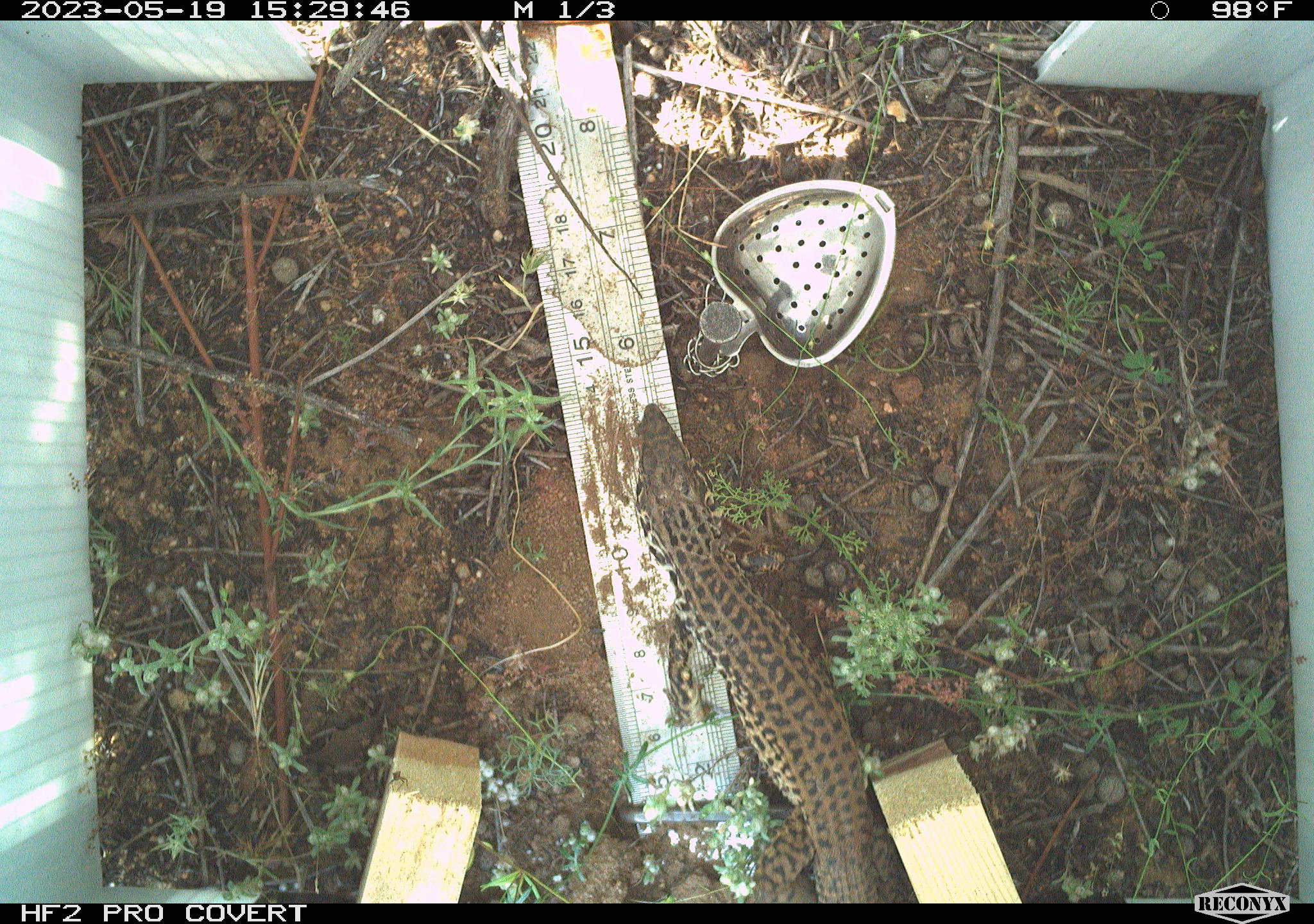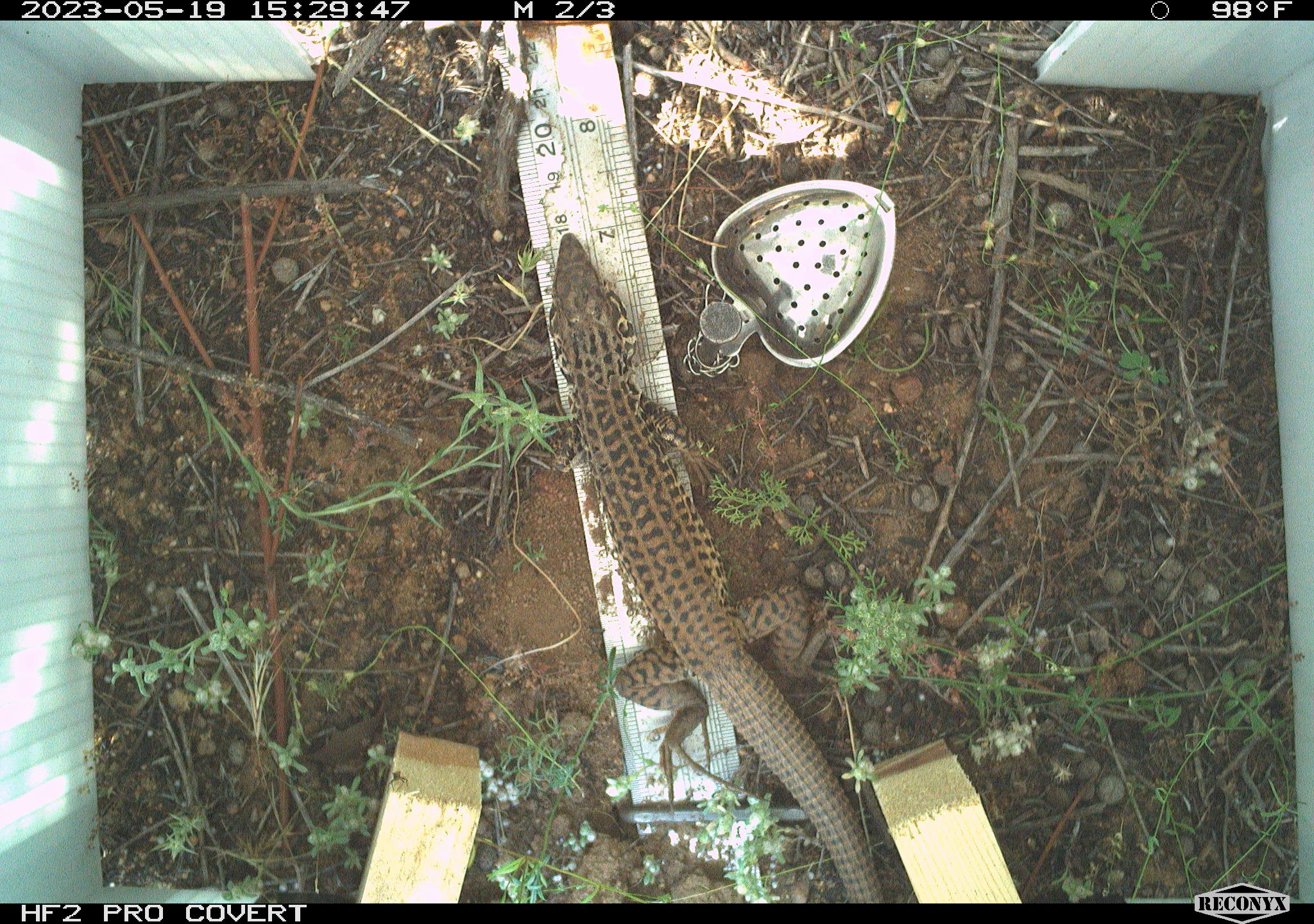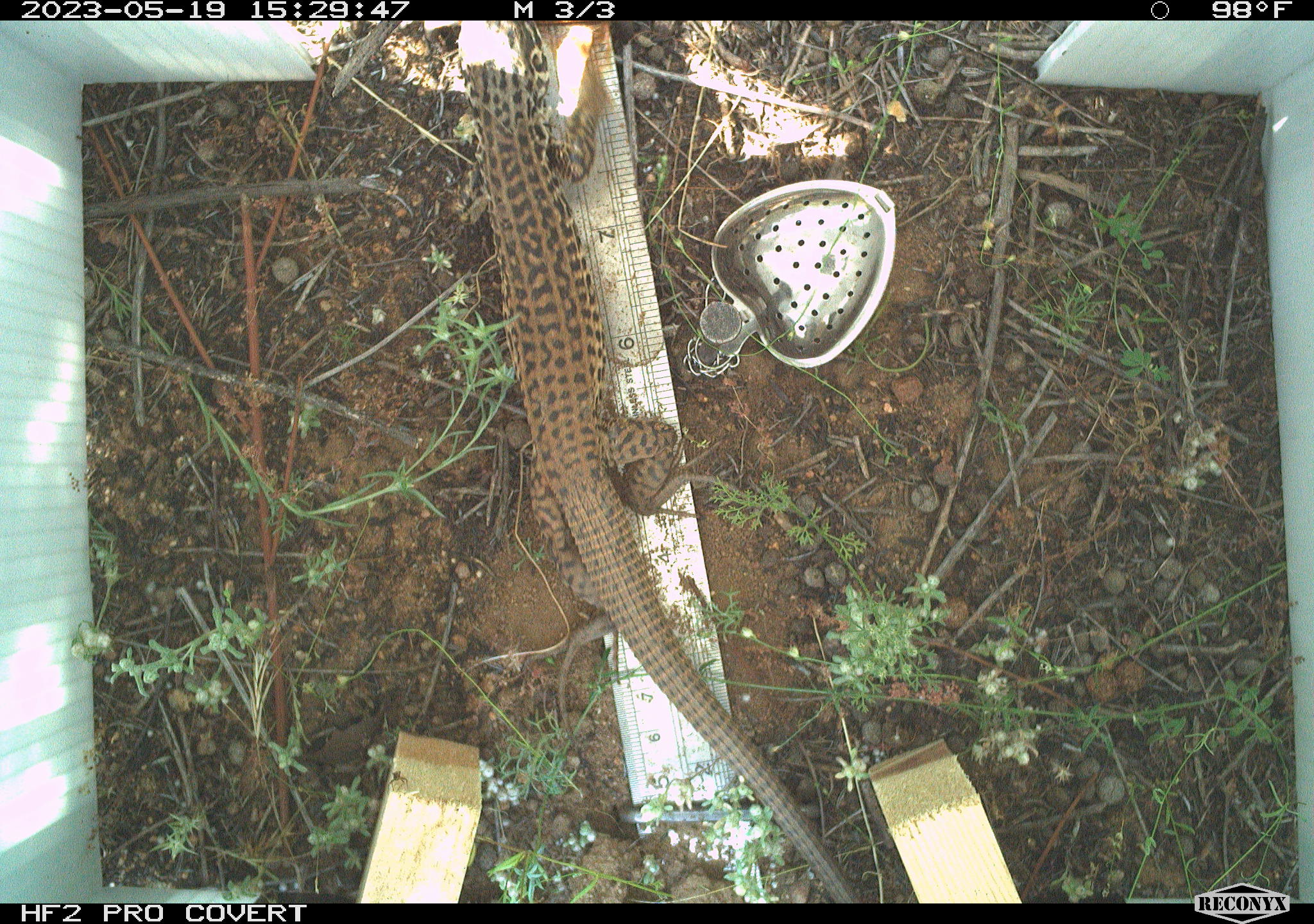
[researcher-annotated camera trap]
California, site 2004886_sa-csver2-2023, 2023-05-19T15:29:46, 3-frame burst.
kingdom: Animalia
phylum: Chordata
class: Reptilia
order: Squamata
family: Teiidae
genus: Aspidoscelis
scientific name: Aspidoscelis tigris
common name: western whiptail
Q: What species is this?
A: Western whiptail (Aspidoscelis tigris).